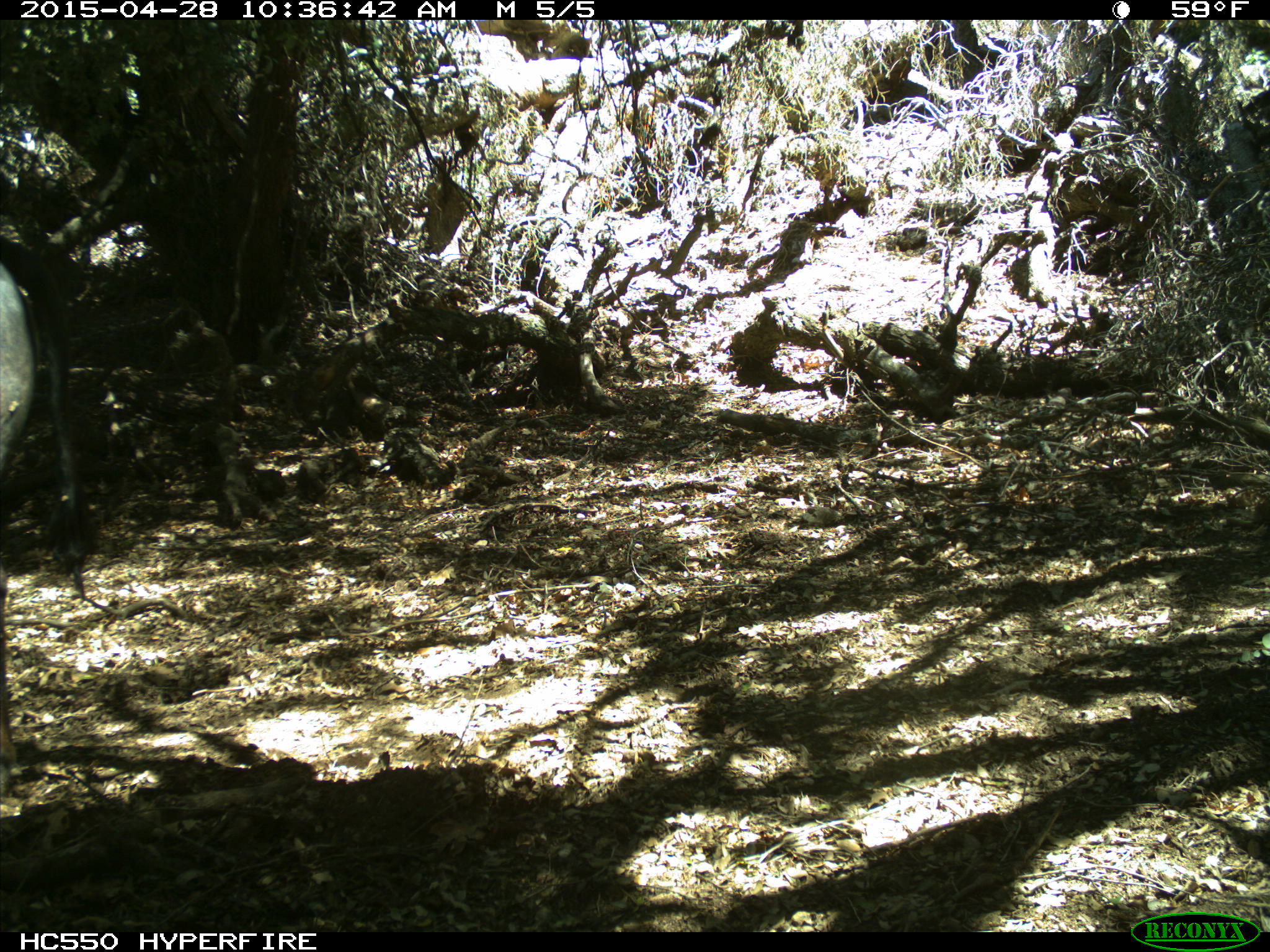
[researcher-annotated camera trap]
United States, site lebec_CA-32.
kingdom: Animalia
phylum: Chordata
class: Mammalia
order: Artiodactyla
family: Bovidae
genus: Bos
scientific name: Bos taurus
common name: domestic cow